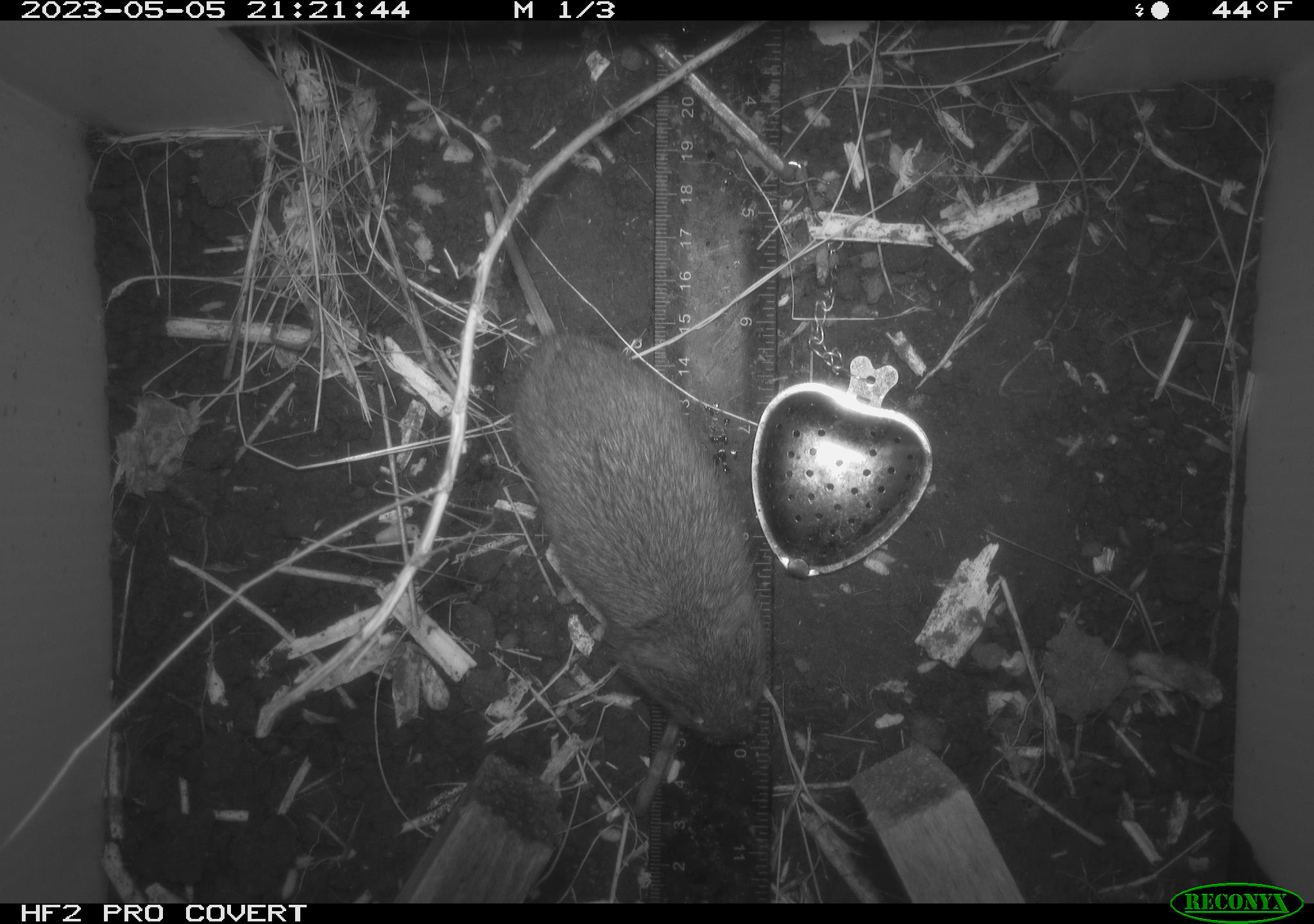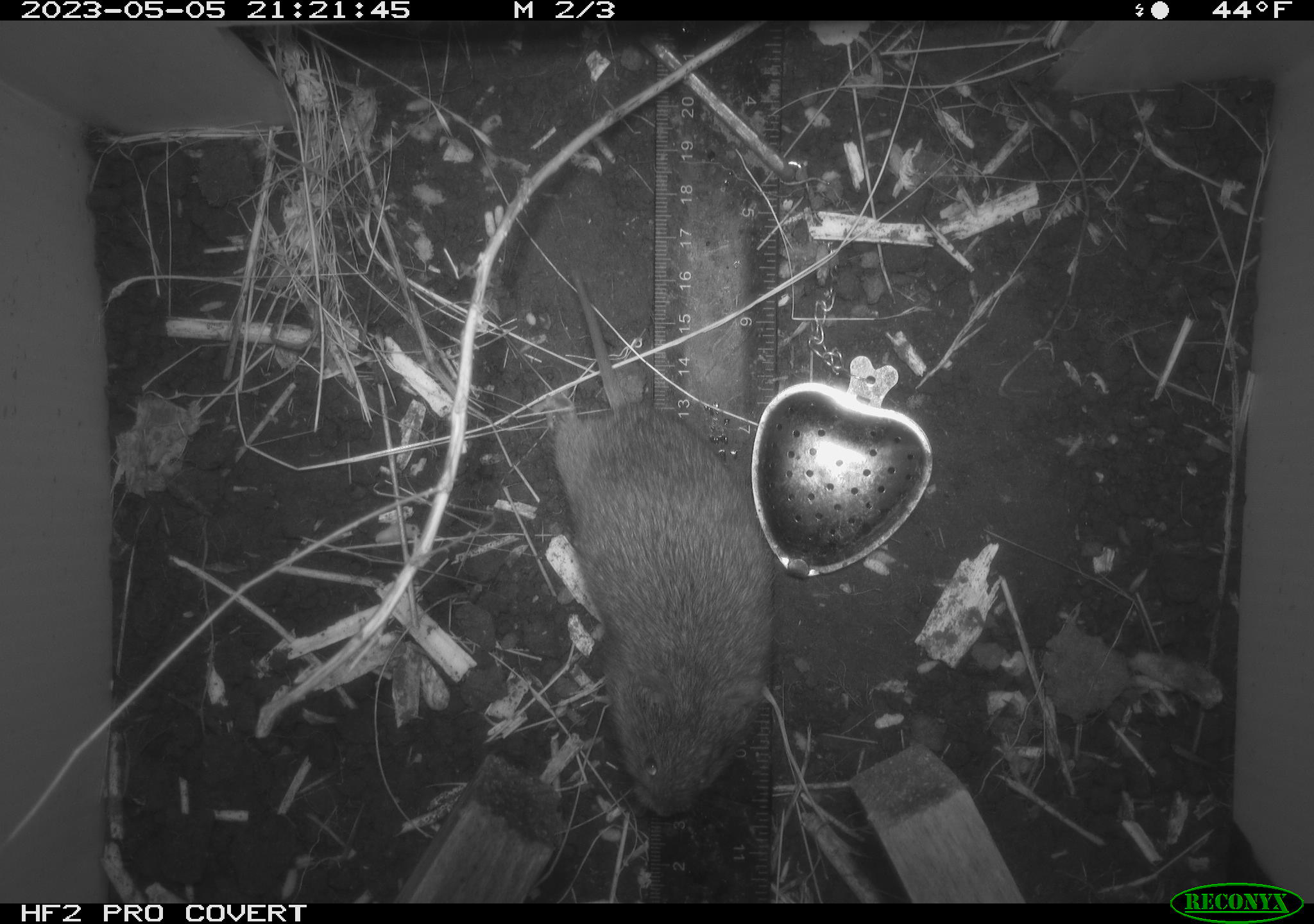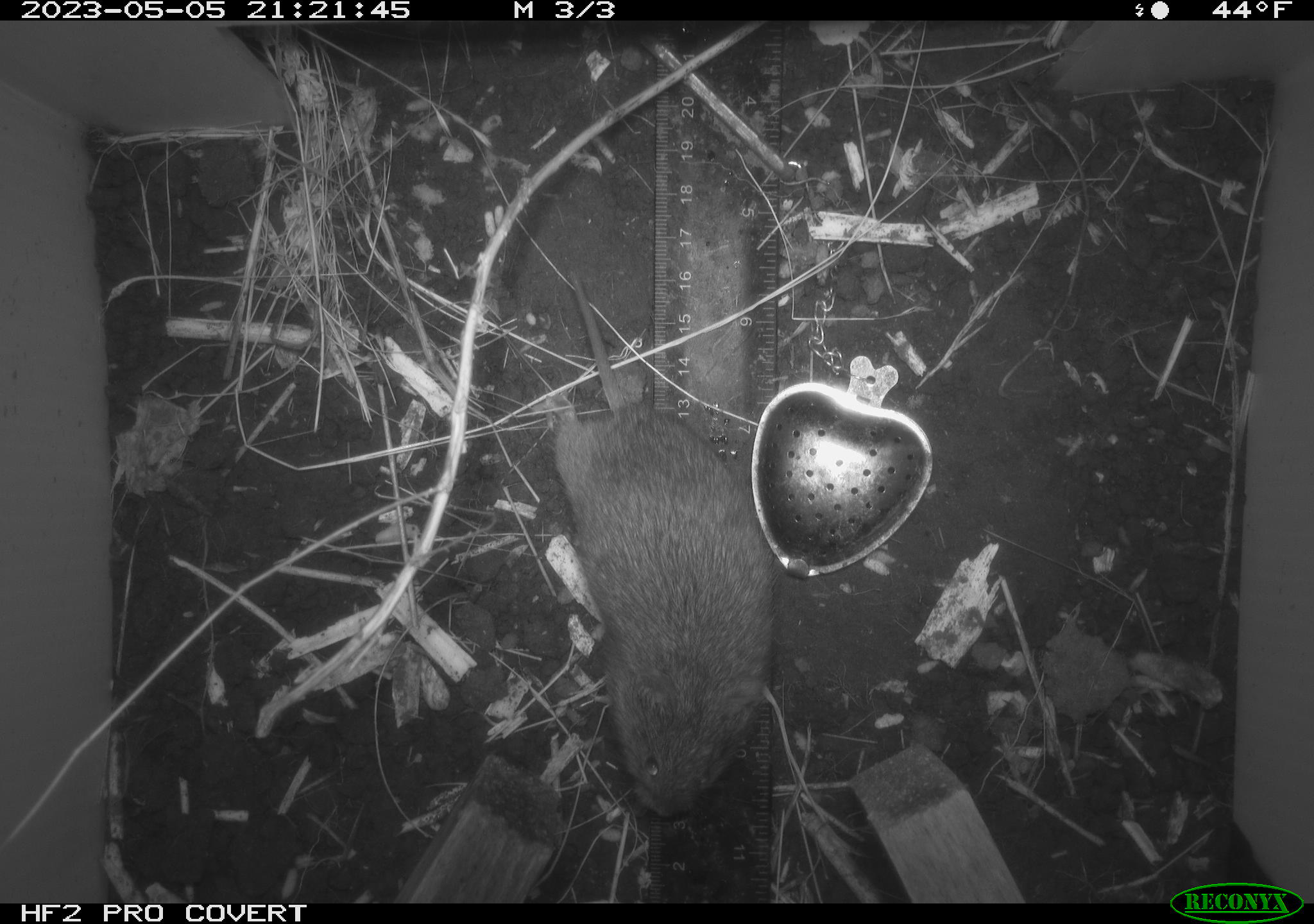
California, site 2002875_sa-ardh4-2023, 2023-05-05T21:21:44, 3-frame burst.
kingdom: Animalia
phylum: Chordata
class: Mammalia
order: Rodentia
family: Cricetidae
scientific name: Arvicolinae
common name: voles, lemmings, and muskrats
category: arvicolinae subfamily